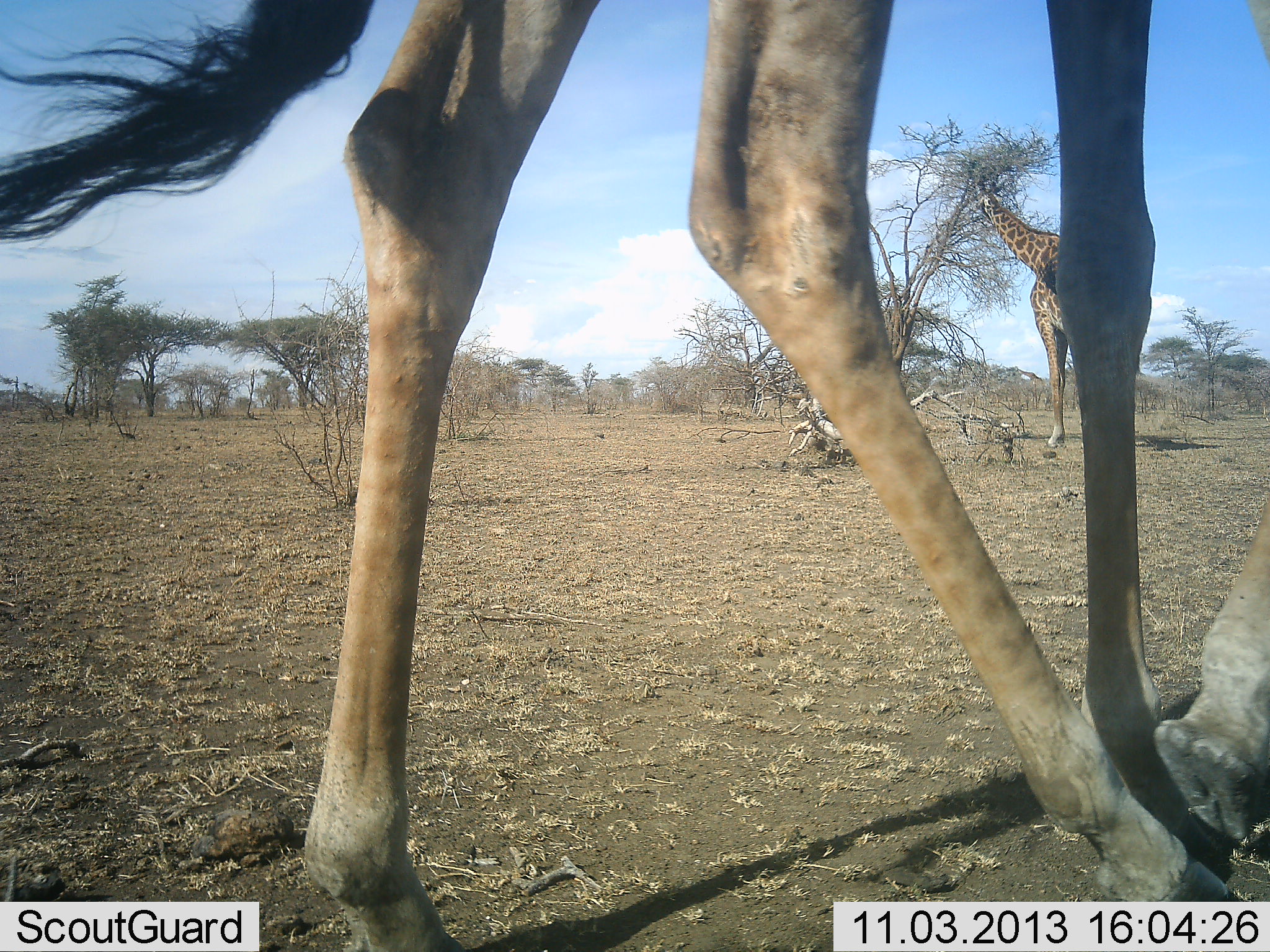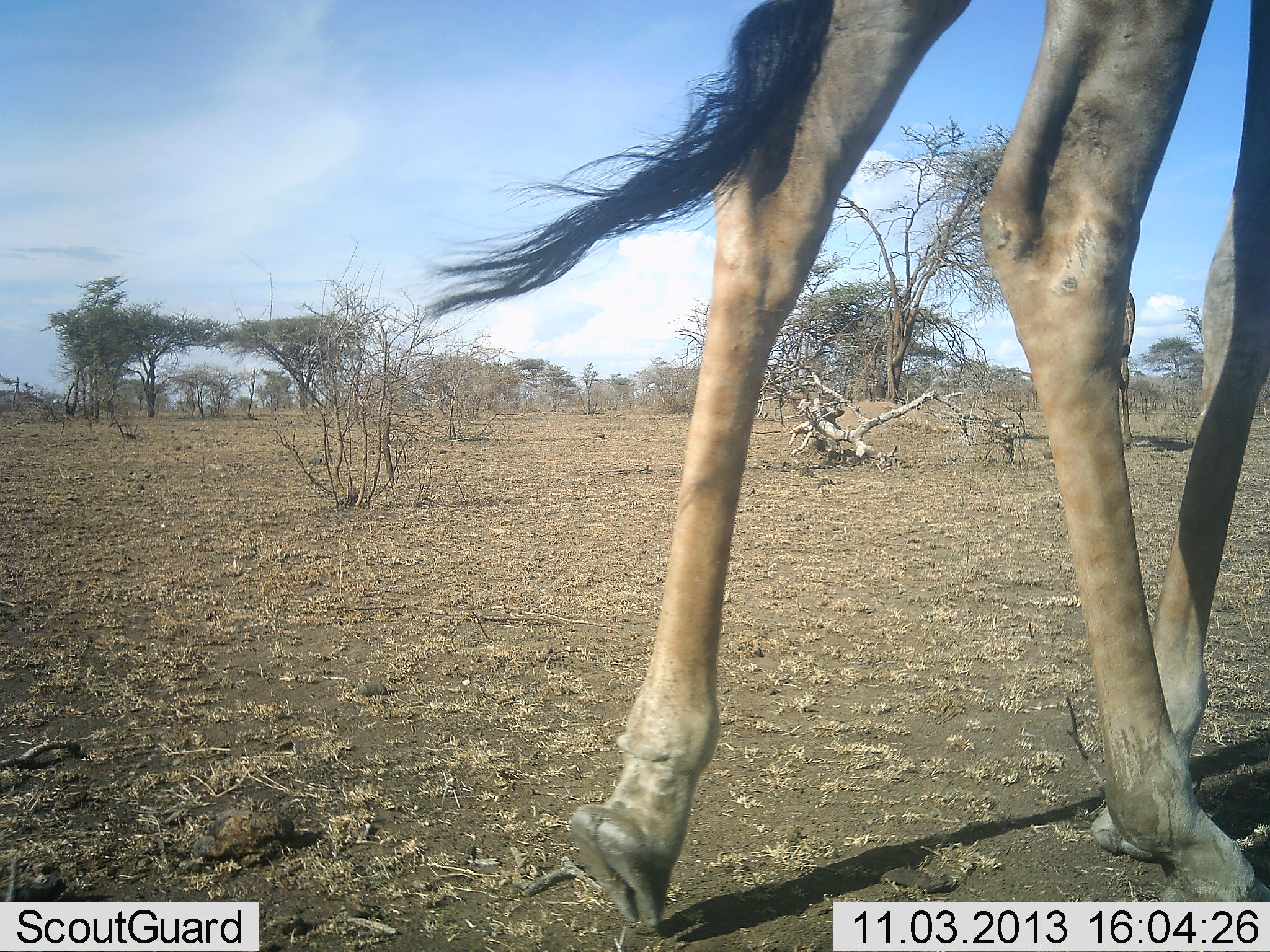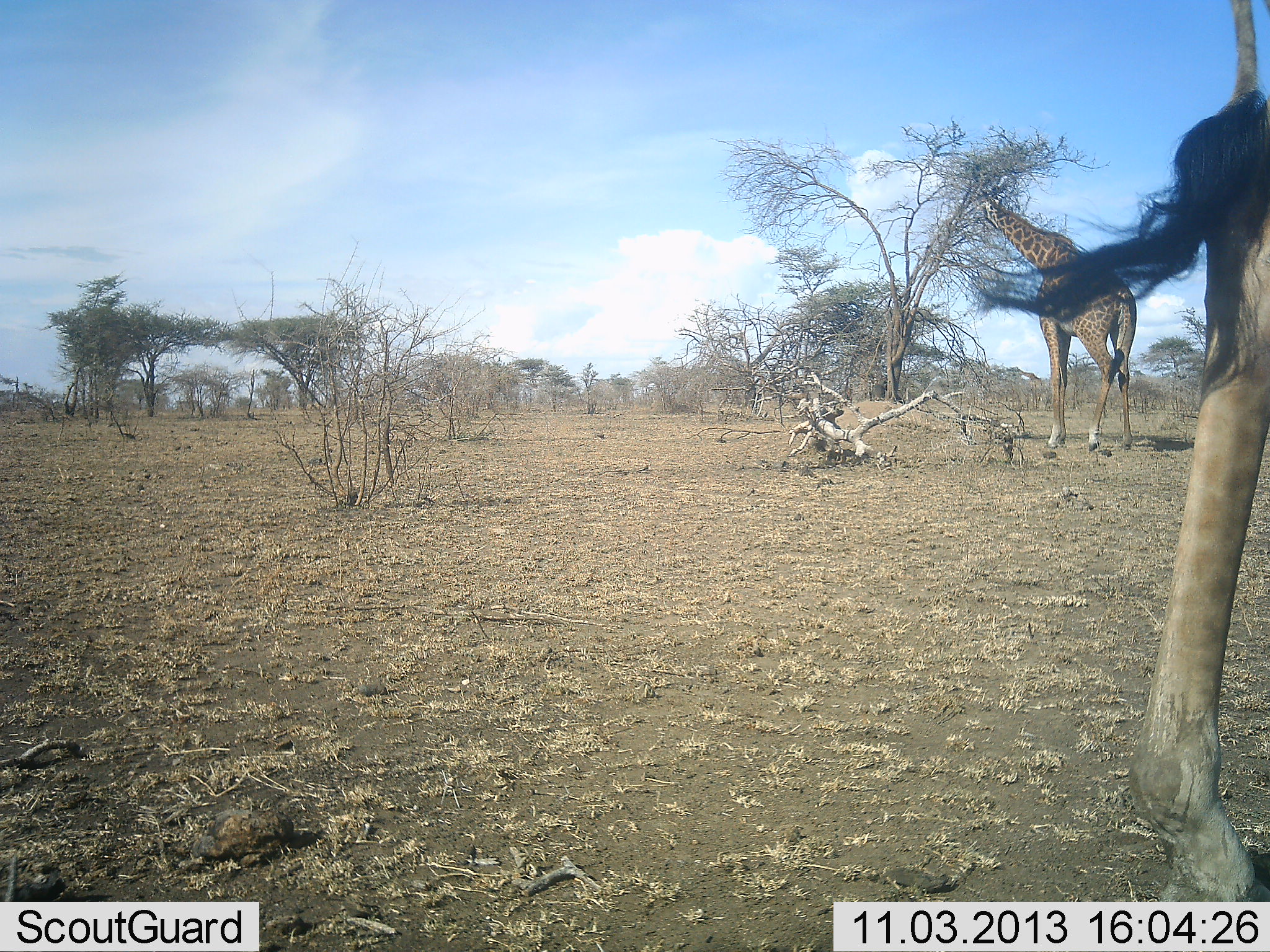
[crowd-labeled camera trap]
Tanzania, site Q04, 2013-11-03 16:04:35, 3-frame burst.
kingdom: Animalia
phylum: Chordata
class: Mammalia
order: Artiodactyla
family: Giraffidae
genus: Giraffa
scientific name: Giraffa camelopardalis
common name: giraffe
Giraffe (Giraffa camelopardalis), count 2. Behavior (volunteer vote fractions): standing 40%, resting 0%, moving 70%, interacting 0%. Young present (vote fraction): 0%. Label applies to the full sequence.